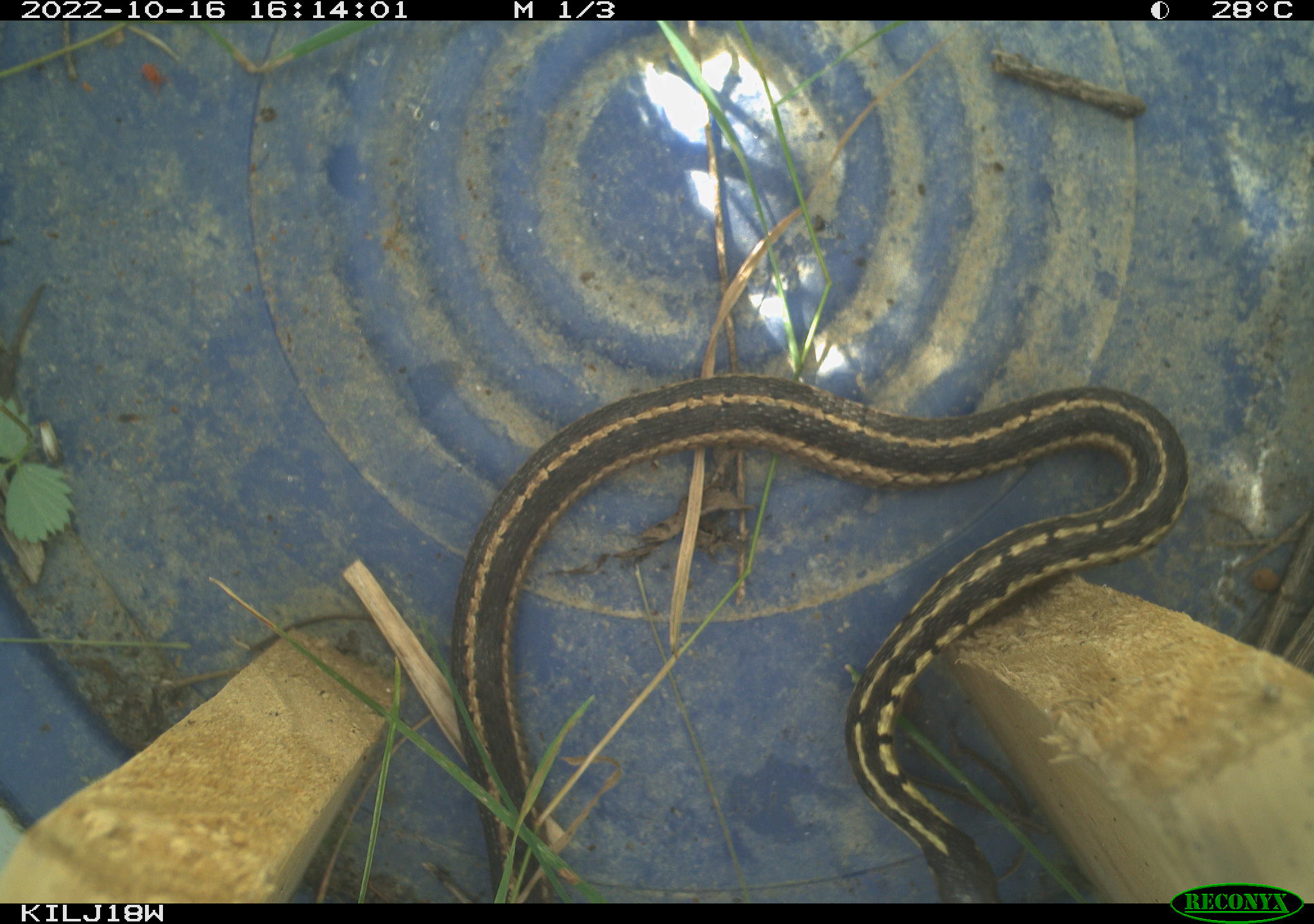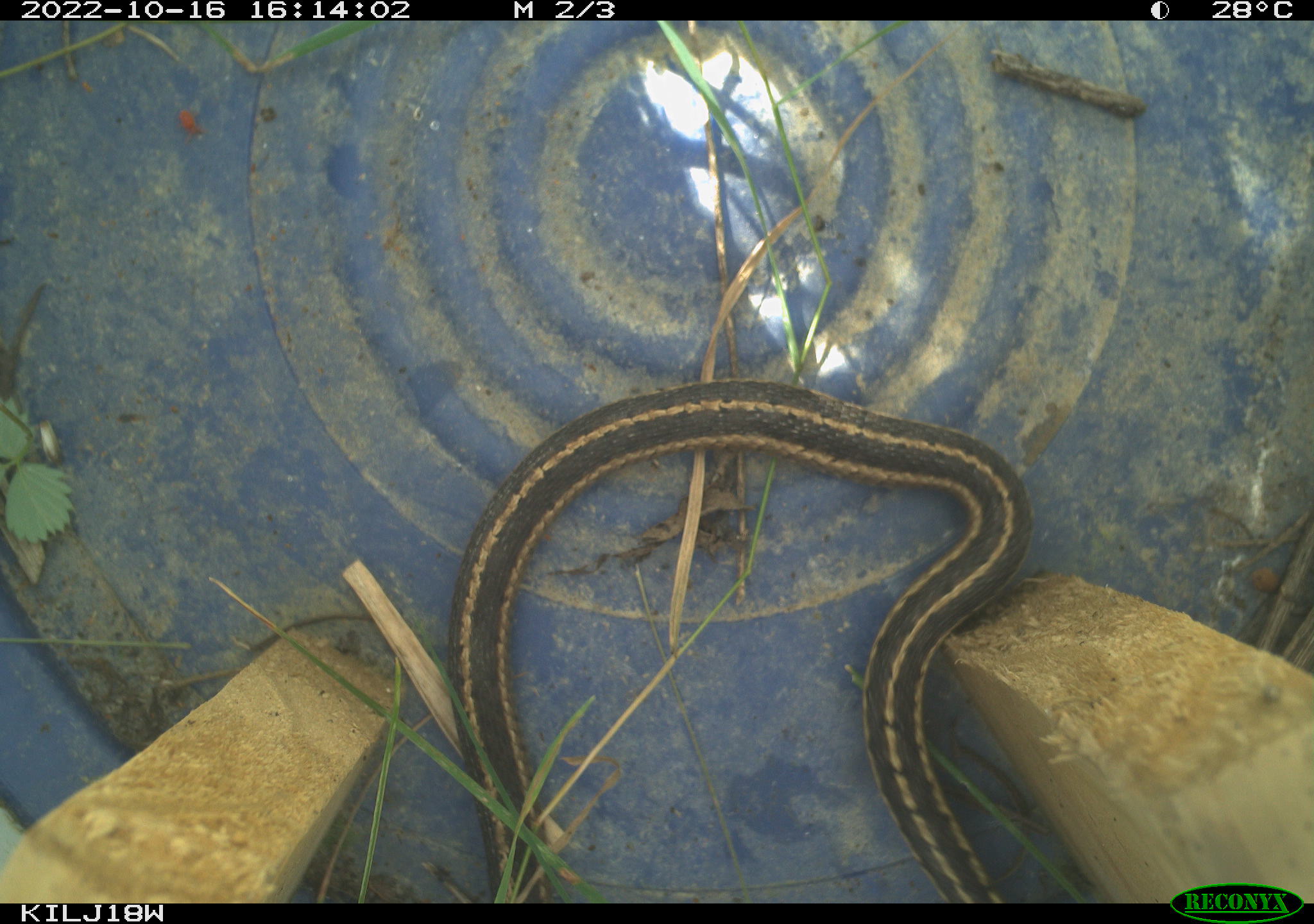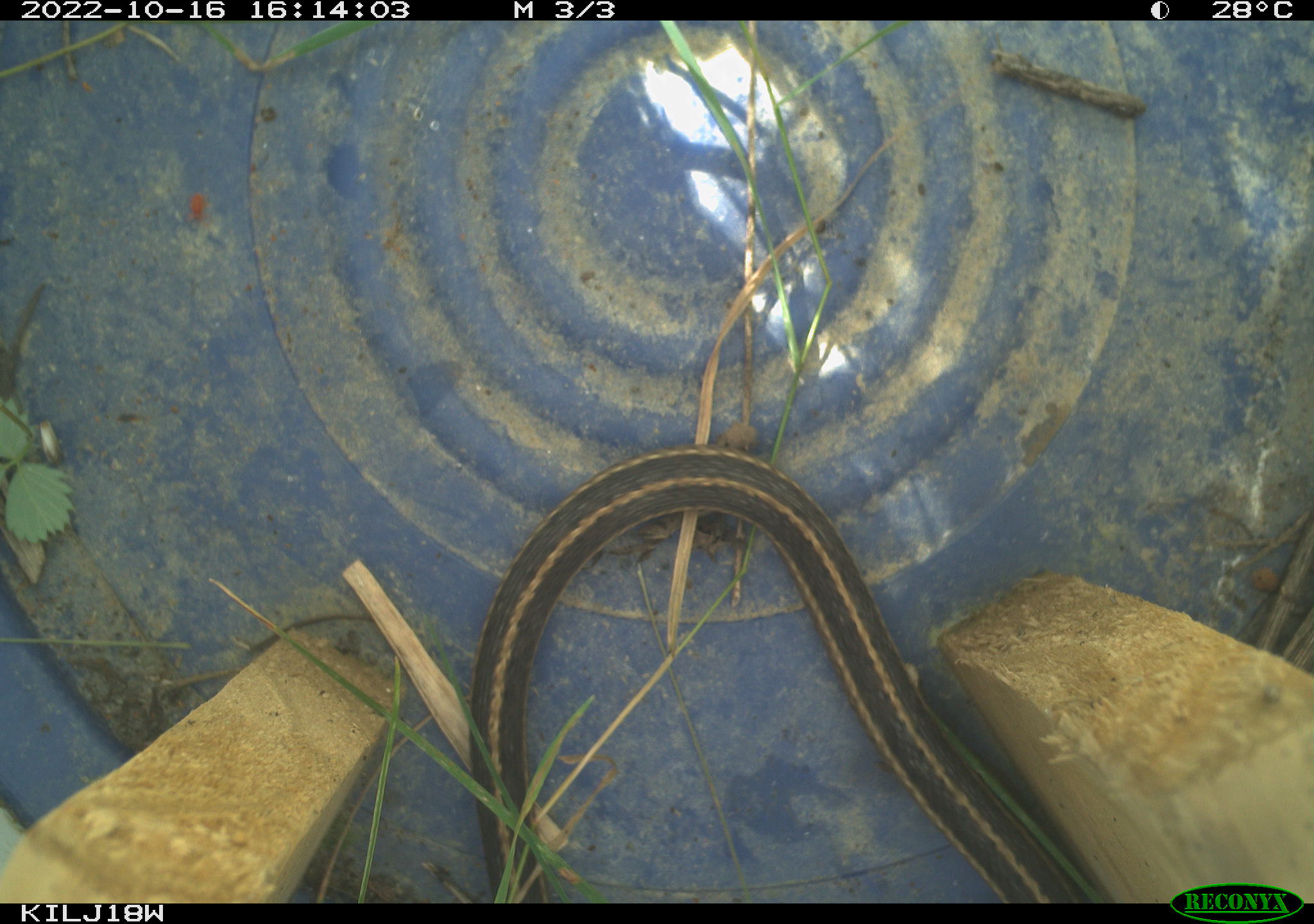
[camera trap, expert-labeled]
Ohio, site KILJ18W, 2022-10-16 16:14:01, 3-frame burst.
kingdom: Animalia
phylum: Chordata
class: Reptilia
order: Squamata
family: Colubridae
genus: Thamnophis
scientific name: Thamnophis sirtalis sirtalis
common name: eastern gartersnake